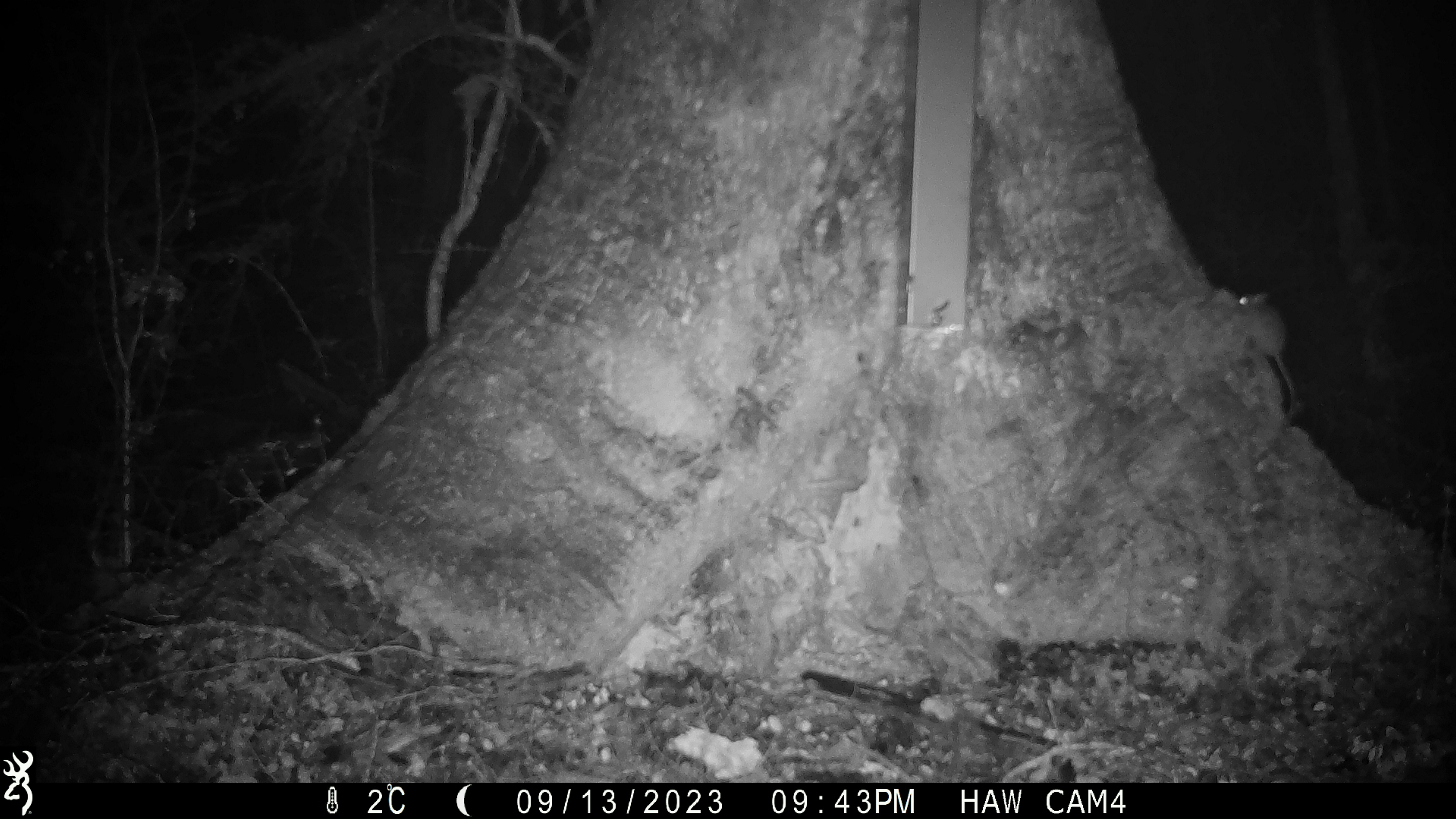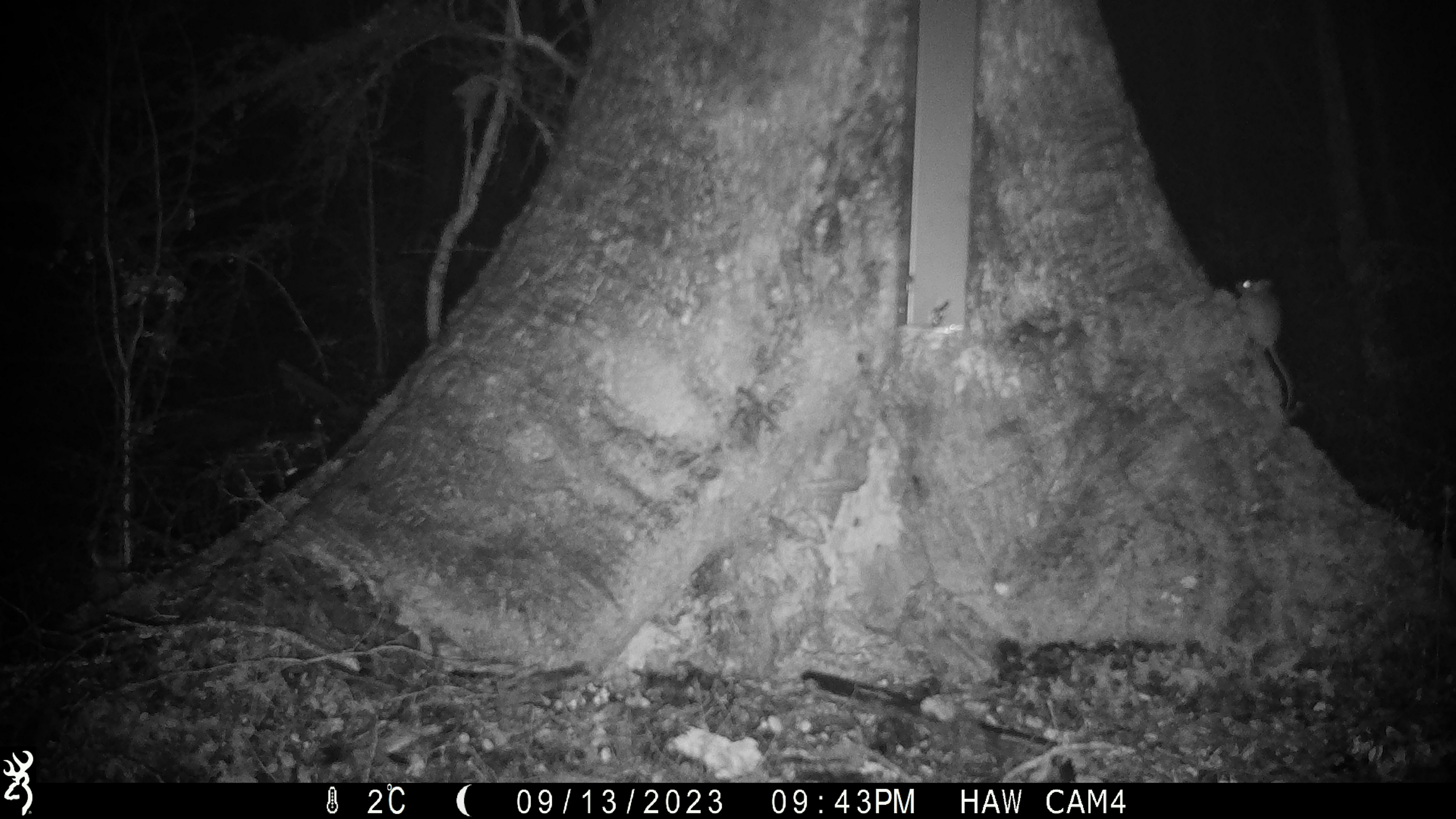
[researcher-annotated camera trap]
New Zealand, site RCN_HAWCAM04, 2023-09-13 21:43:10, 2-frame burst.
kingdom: Animalia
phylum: Chordata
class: Mammalia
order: Rodentia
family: Muridae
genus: Mus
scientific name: Mus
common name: mouse